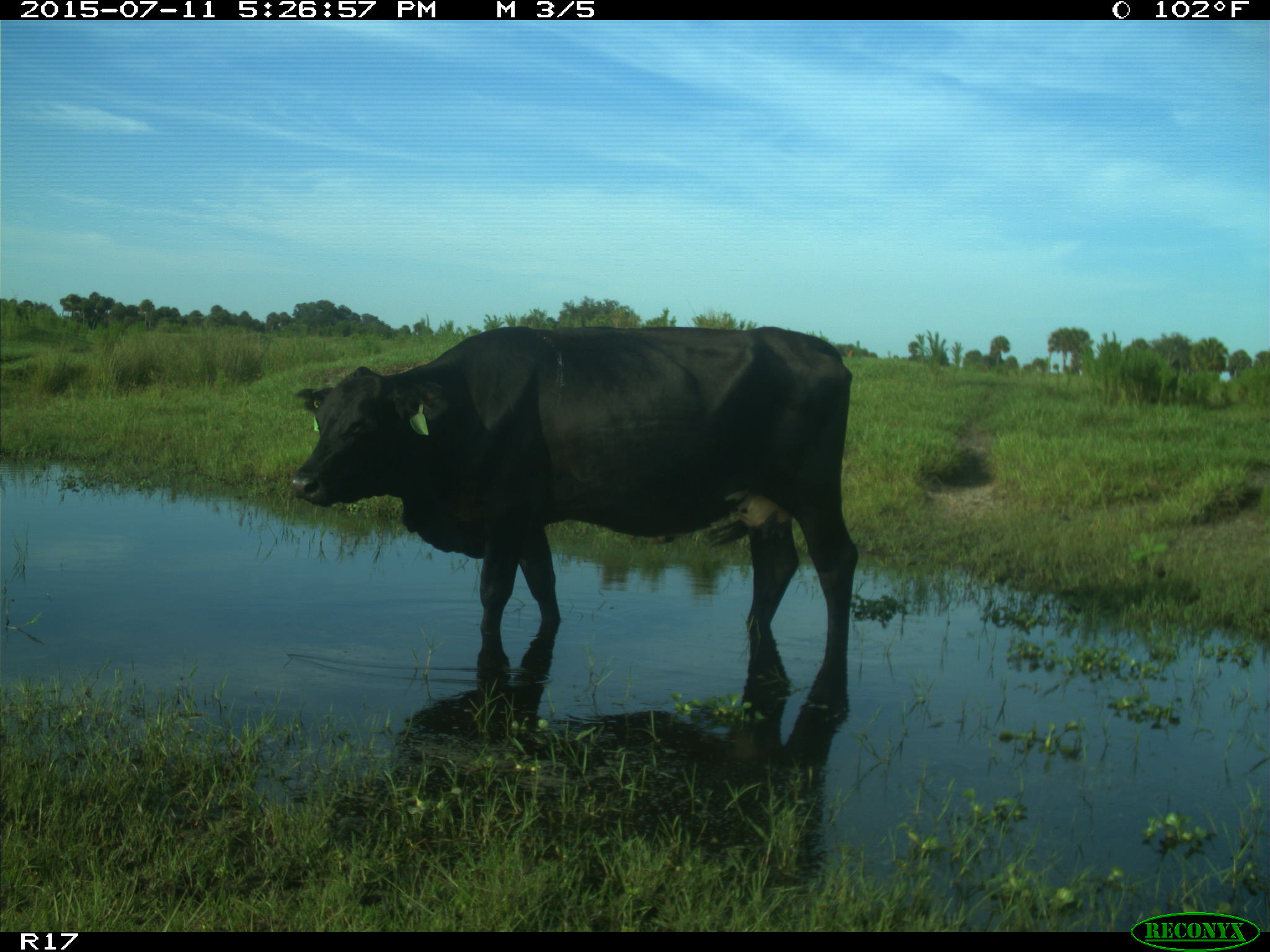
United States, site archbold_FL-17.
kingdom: Animalia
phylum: Chordata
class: Mammalia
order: Artiodactyla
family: Bovidae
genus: Bos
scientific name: Bos taurus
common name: domestic cow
Bos taurus (domestic cow).